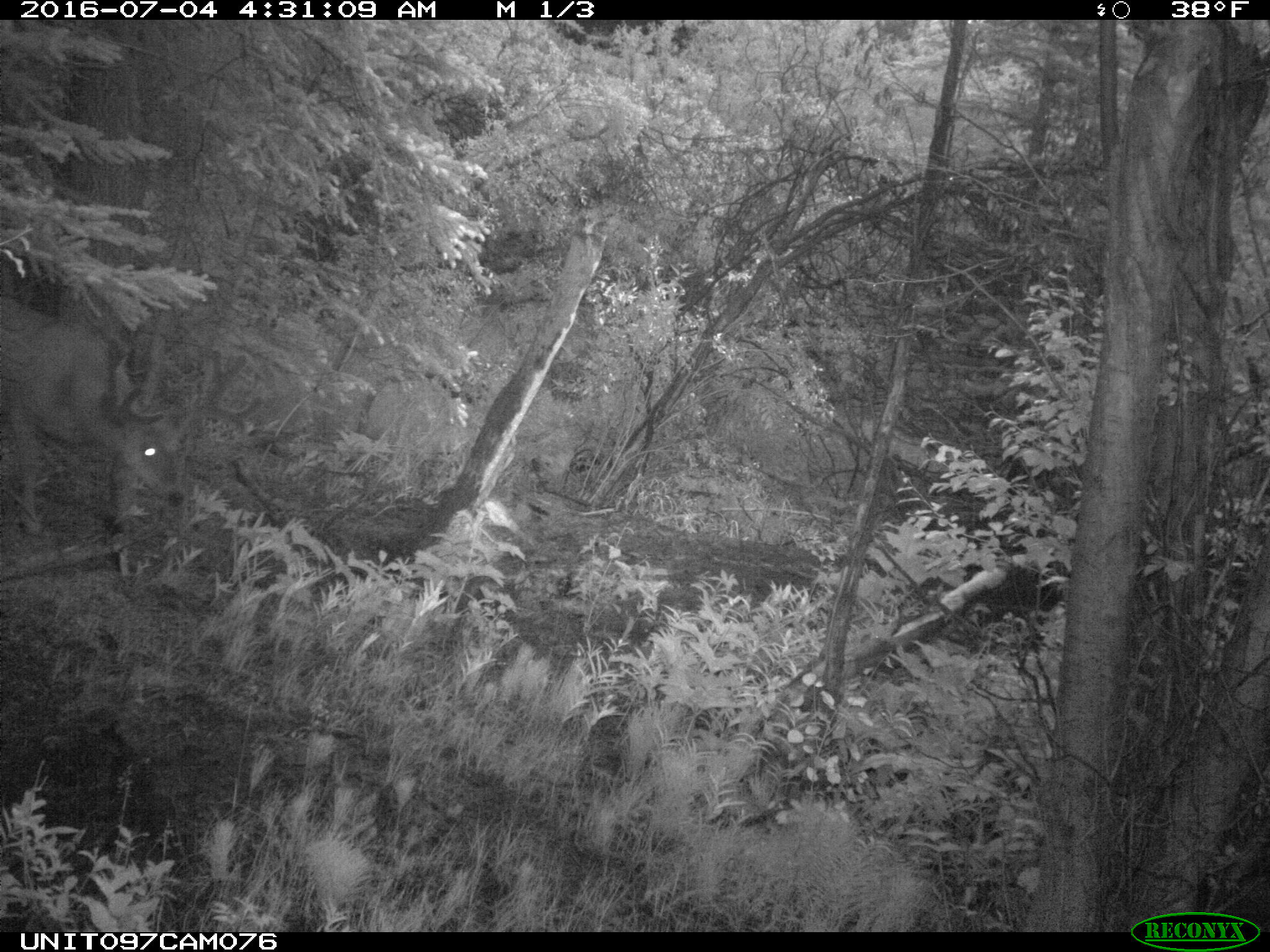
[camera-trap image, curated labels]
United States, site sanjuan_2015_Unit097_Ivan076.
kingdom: Animalia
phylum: Chordata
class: Mammalia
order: Artiodactyla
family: Cervidae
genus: Odocoileus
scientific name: Odocoileus hemionus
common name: mule deer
Odocoileus hemionus (mule deer).